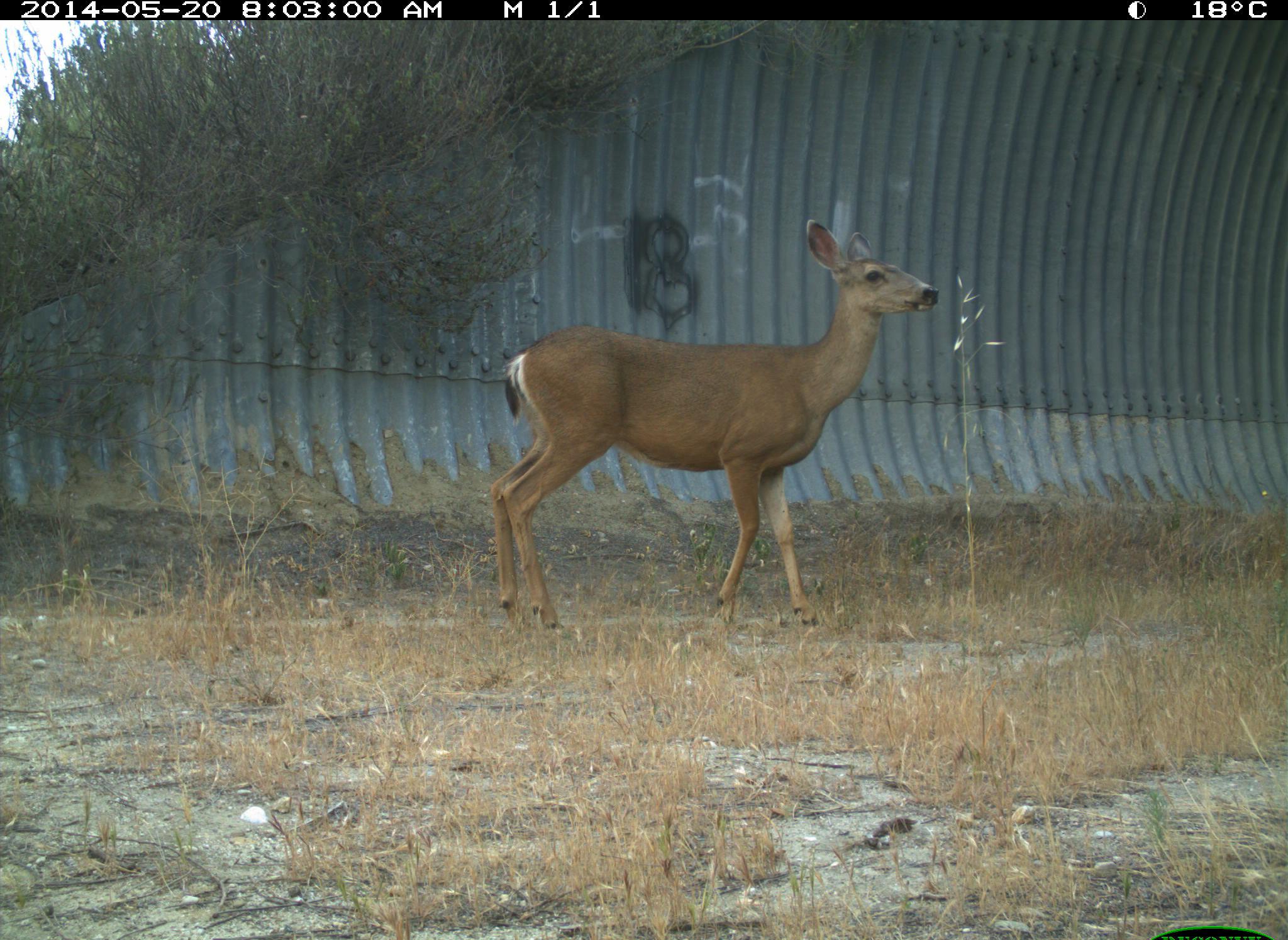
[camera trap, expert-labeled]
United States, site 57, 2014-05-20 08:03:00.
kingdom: Animalia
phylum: Chordata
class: Mammalia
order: Artiodactyla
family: Cervidae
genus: Odocoileus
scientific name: Odocoileus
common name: deer